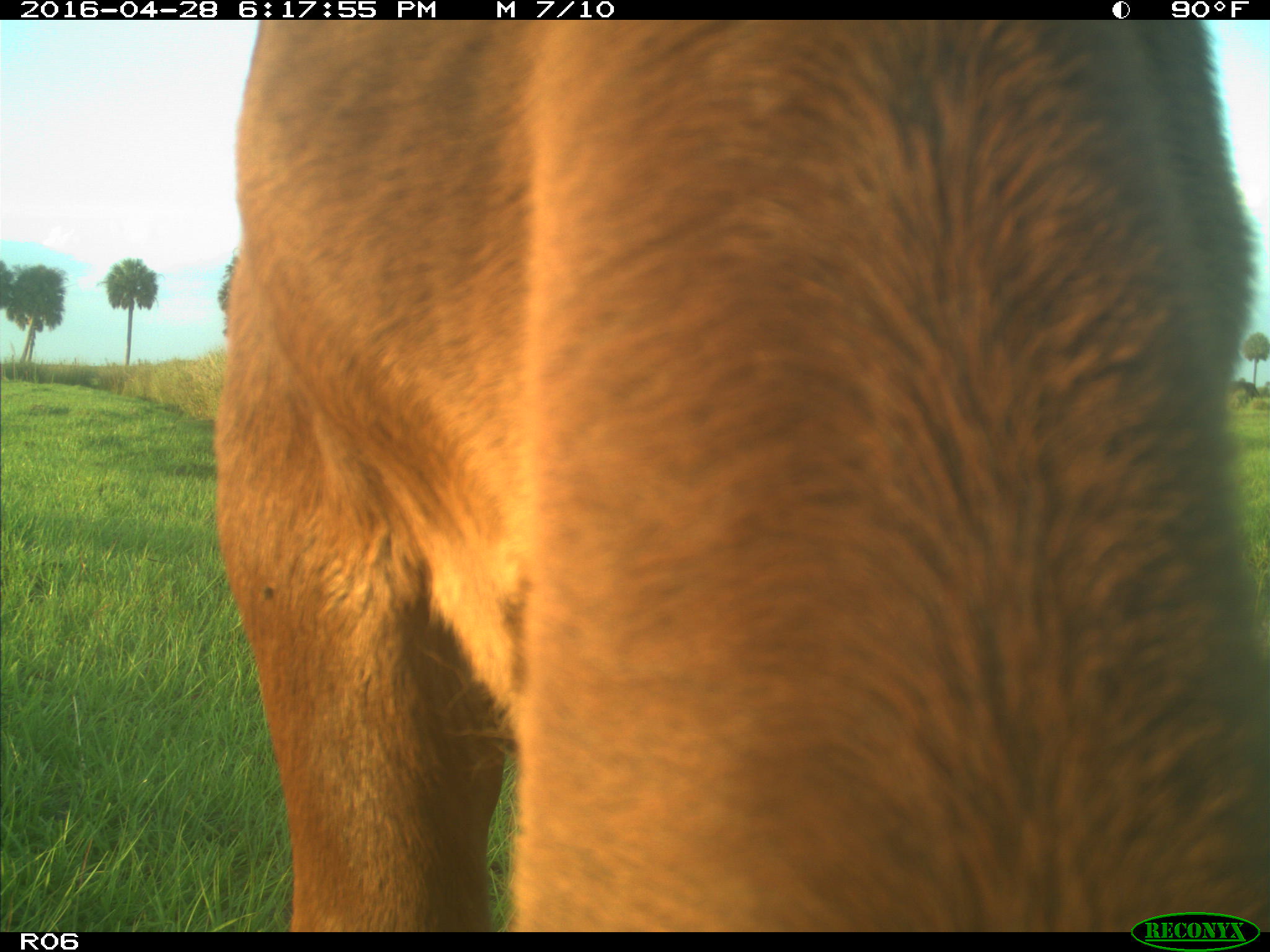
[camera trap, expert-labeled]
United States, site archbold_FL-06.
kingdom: Animalia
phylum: Chordata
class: Mammalia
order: Artiodactyla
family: Bovidae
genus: Bos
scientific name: Bos taurus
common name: domestic cow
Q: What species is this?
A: Bos taurus (domestic cow).